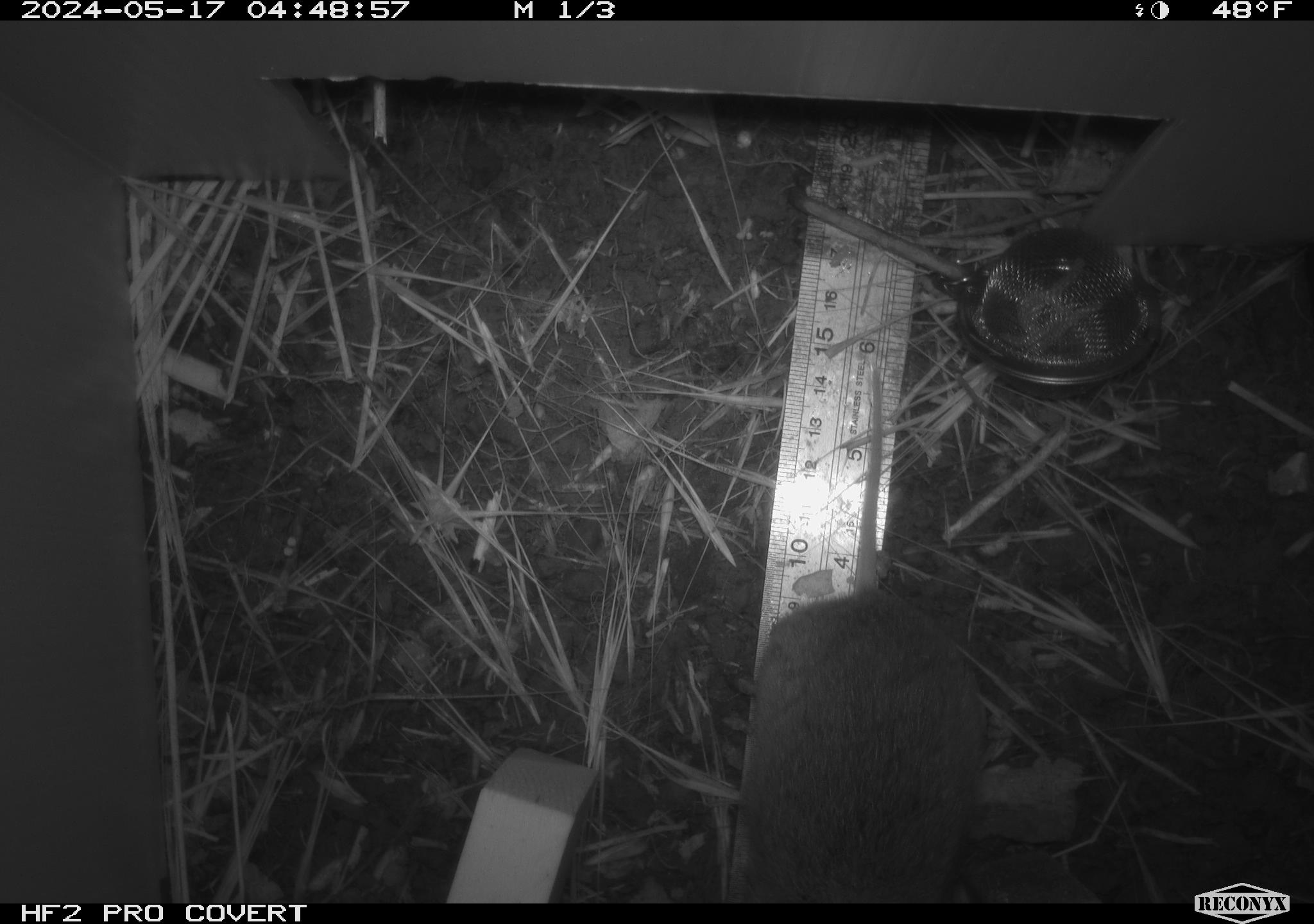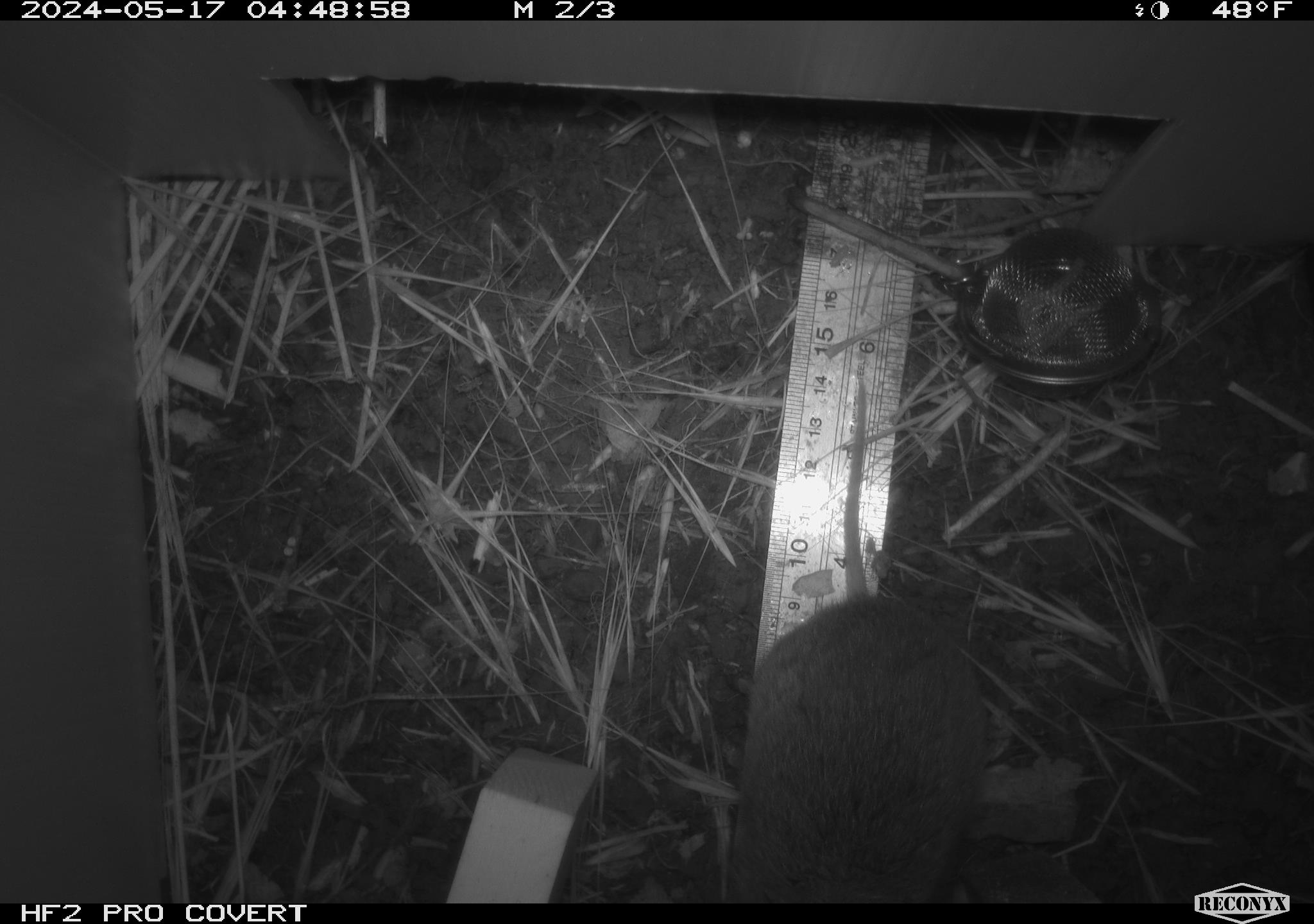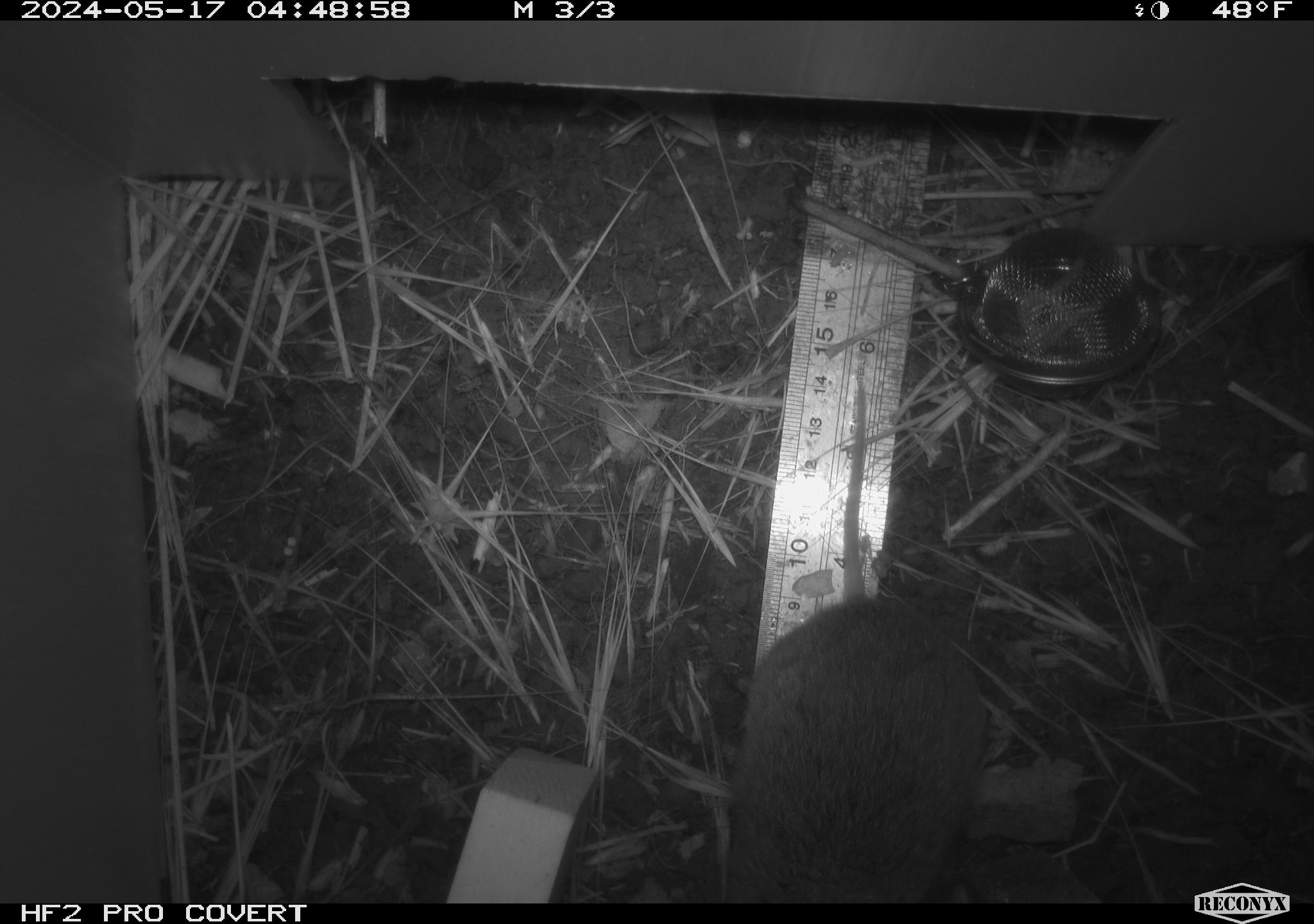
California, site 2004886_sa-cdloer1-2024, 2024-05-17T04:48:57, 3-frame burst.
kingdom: Animalia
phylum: Chordata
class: Mammalia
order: Rodentia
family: Cricetidae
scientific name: Arvicolinae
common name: voles, lemmings, and muskrats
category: arvicolinae subfamily